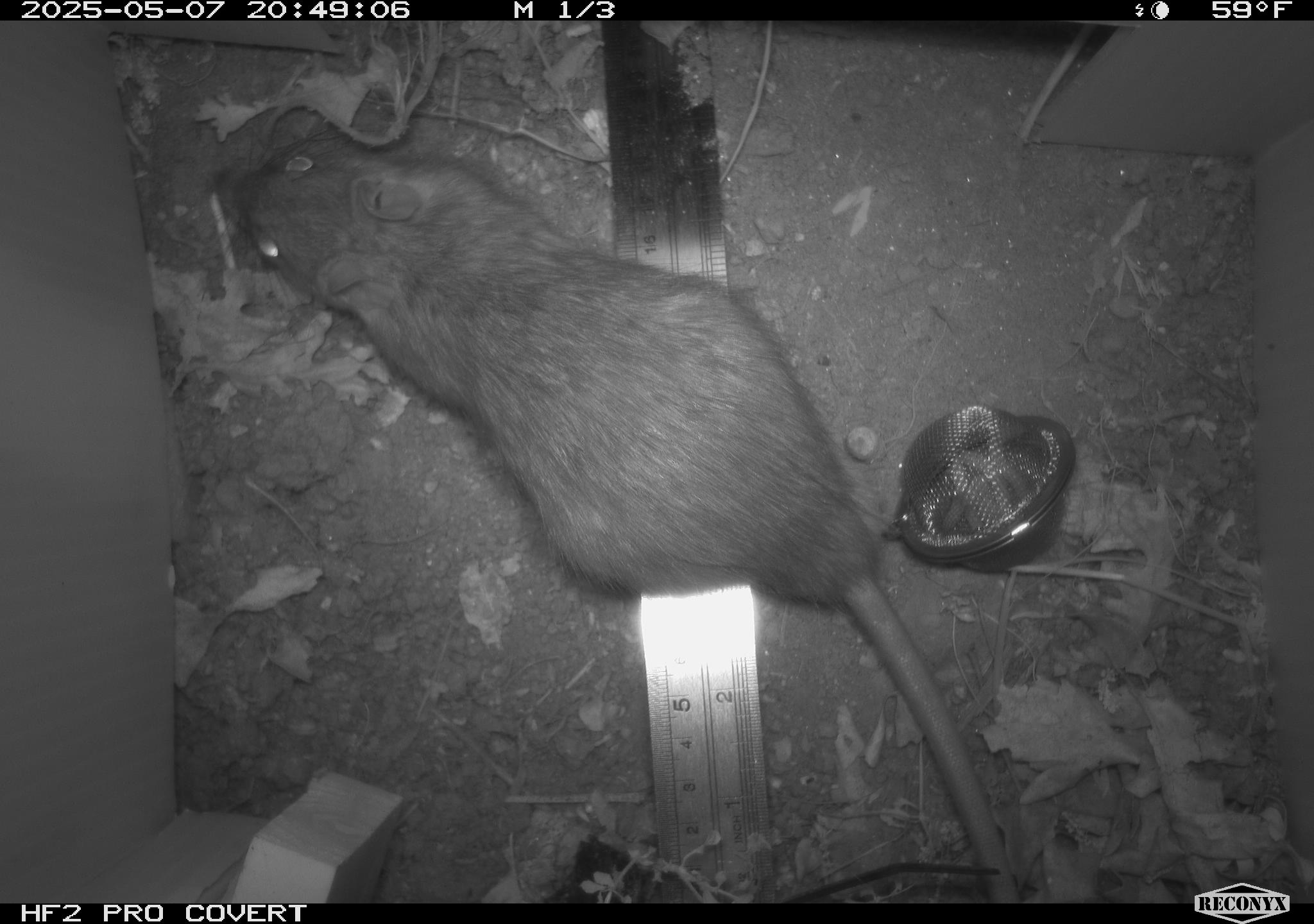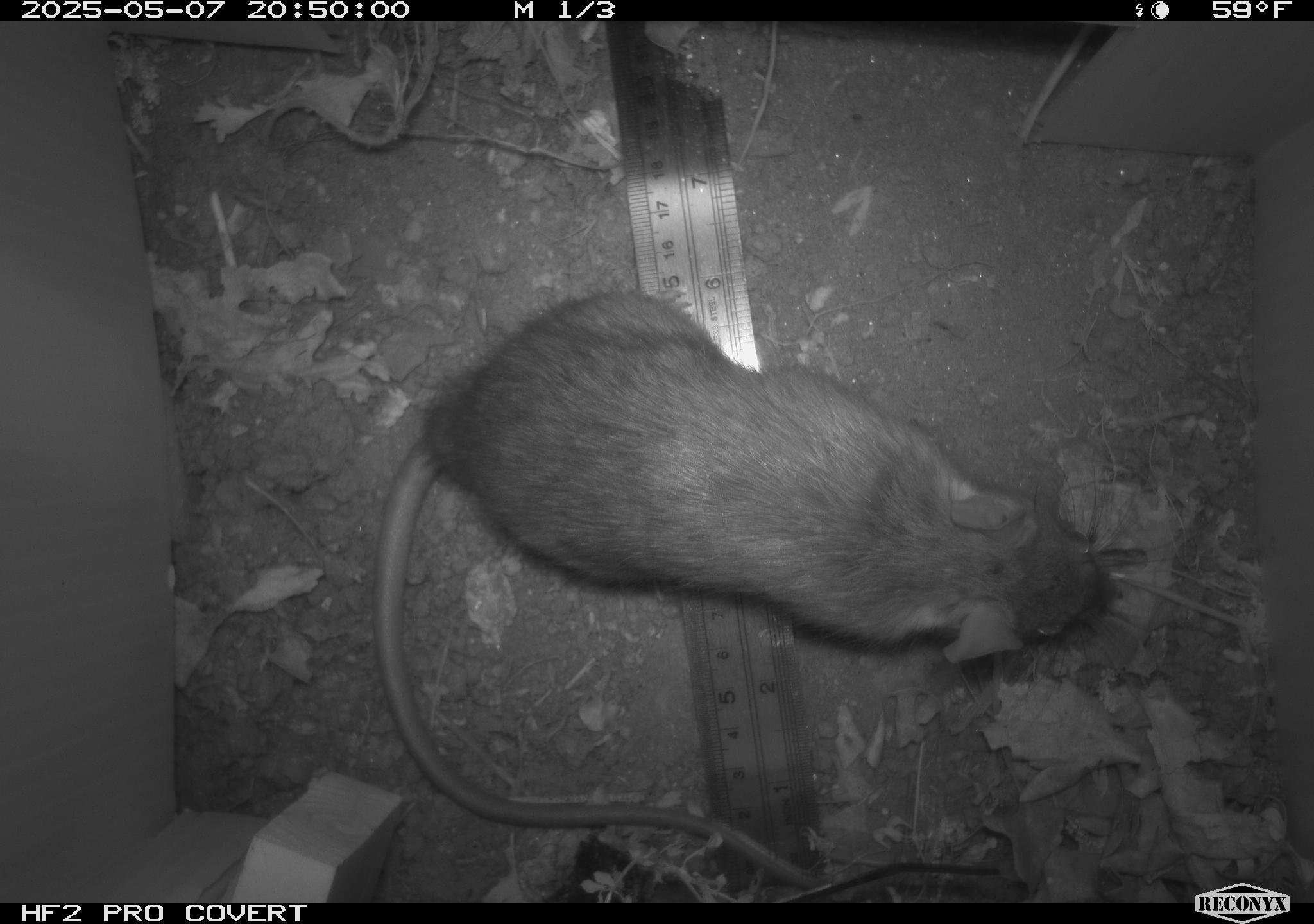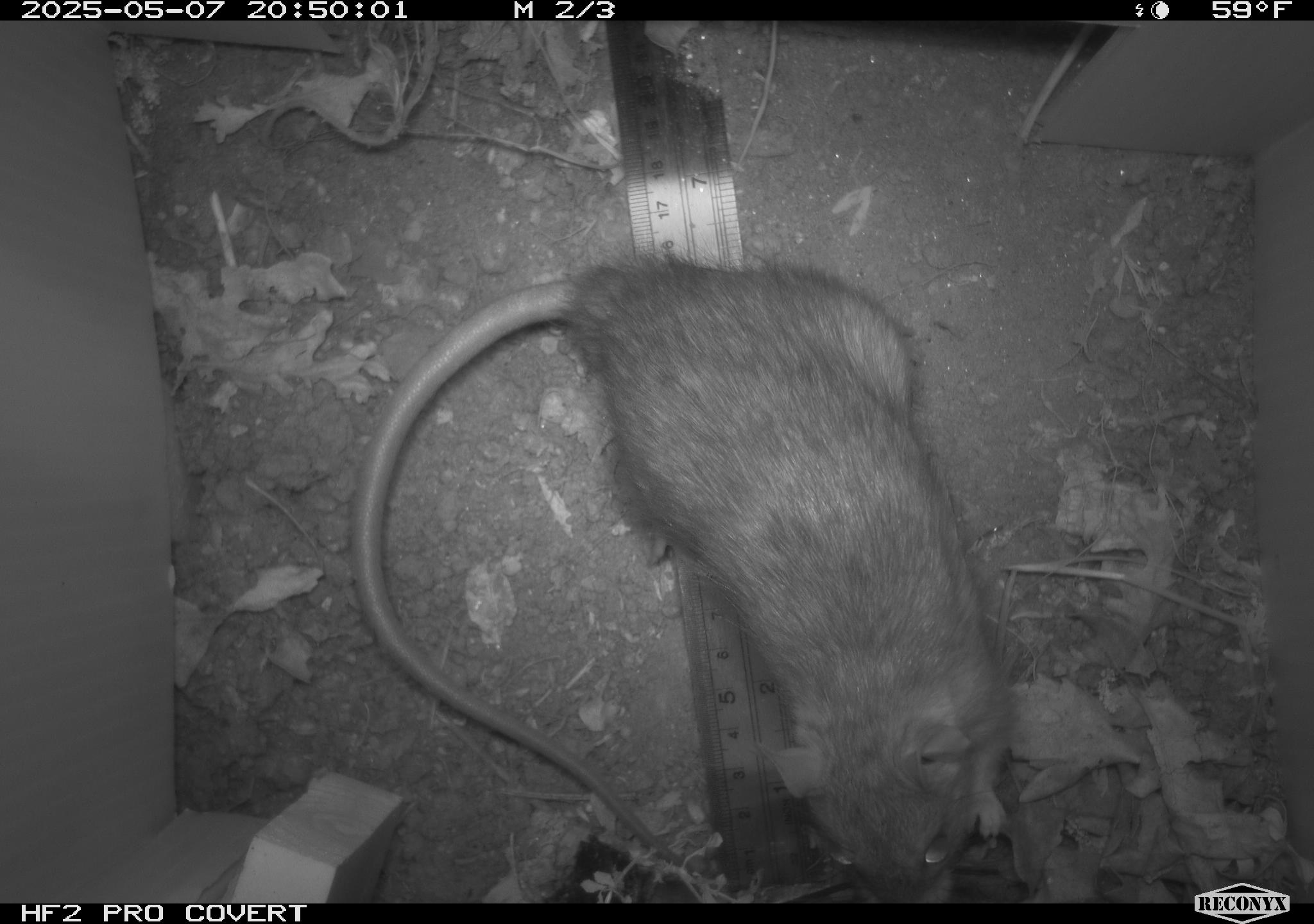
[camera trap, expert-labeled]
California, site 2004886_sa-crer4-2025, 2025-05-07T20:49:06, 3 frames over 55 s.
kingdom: Animalia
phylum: Chordata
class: Mammalia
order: Rodentia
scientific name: Rodentia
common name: rodent